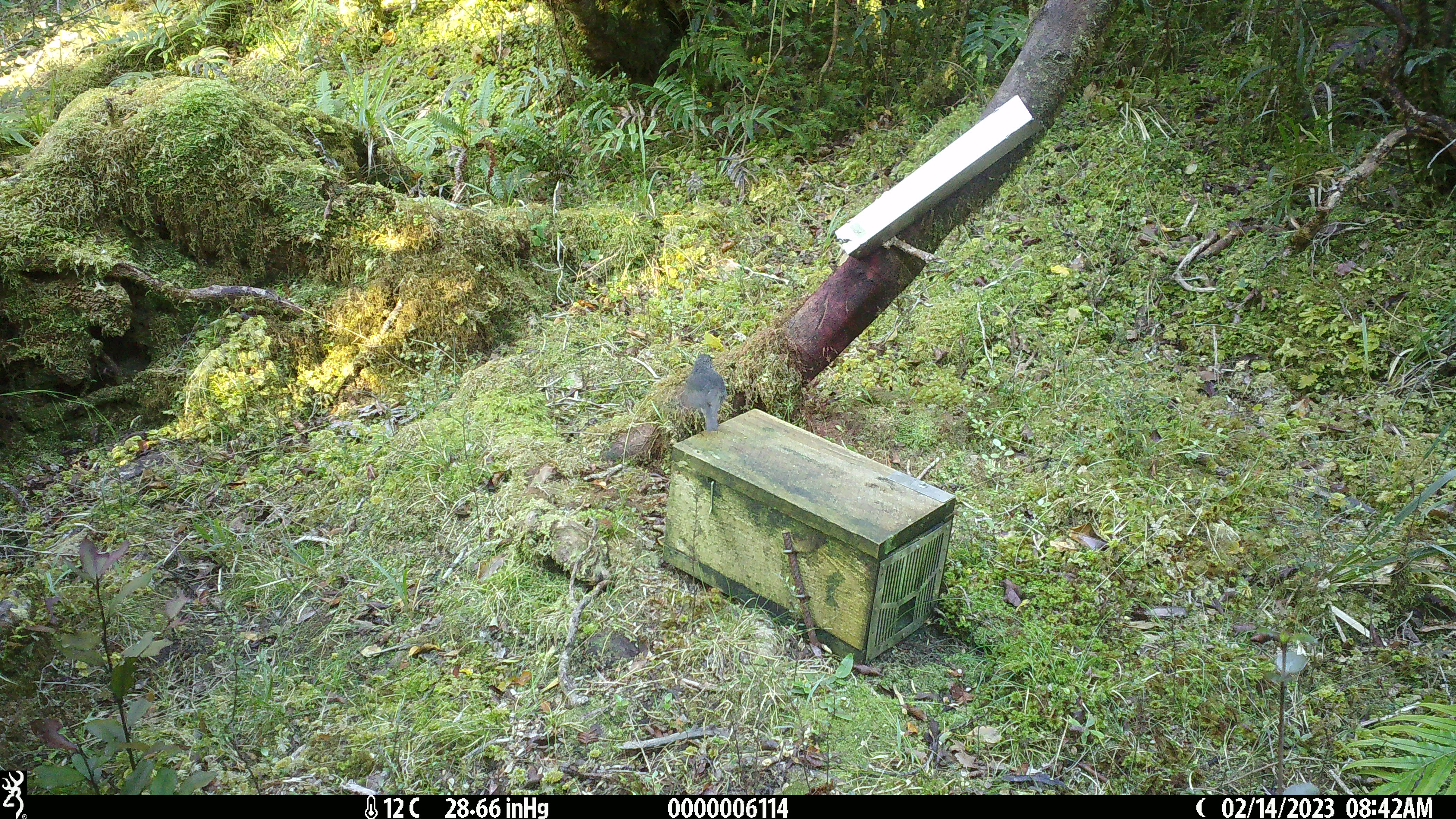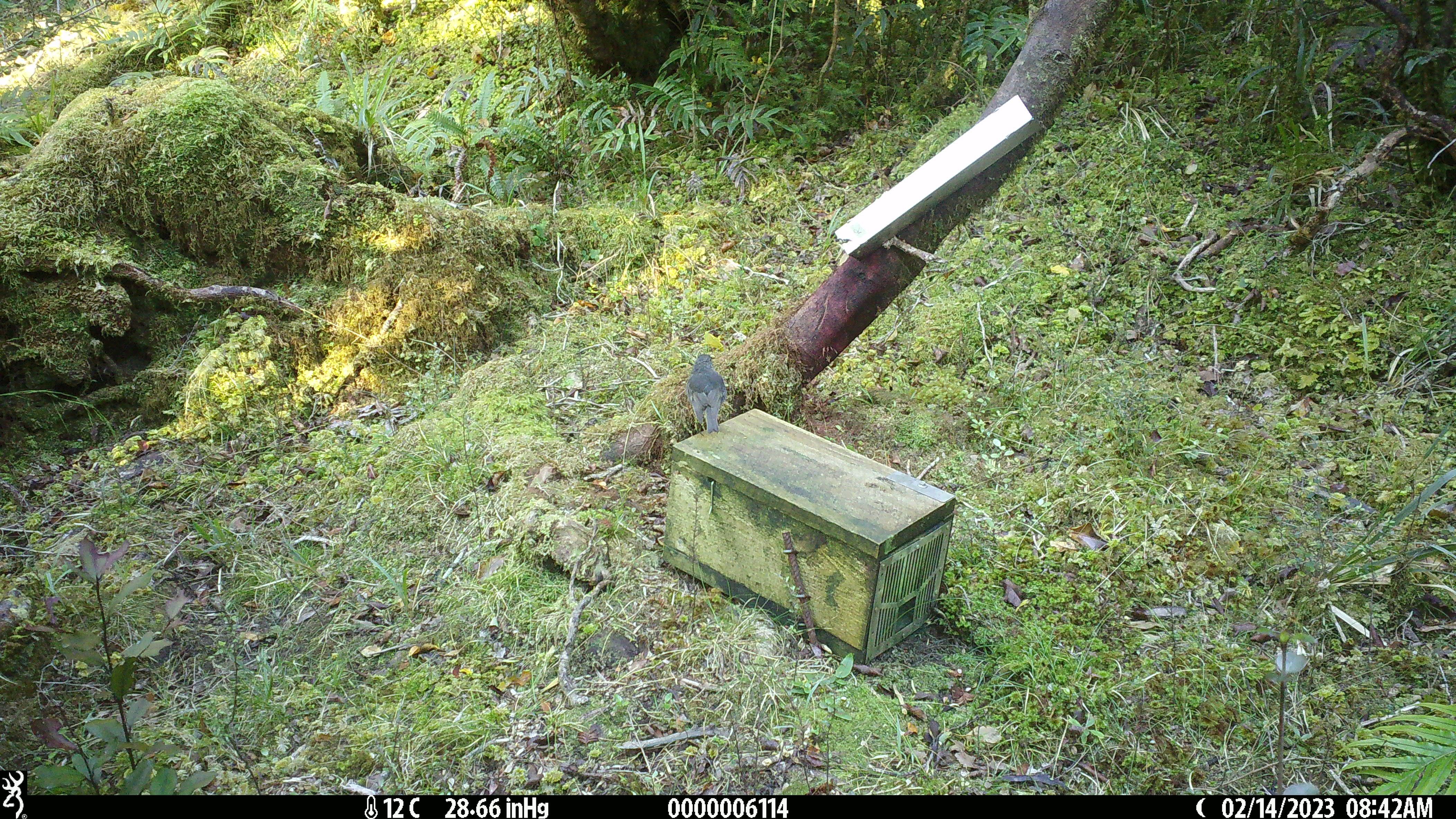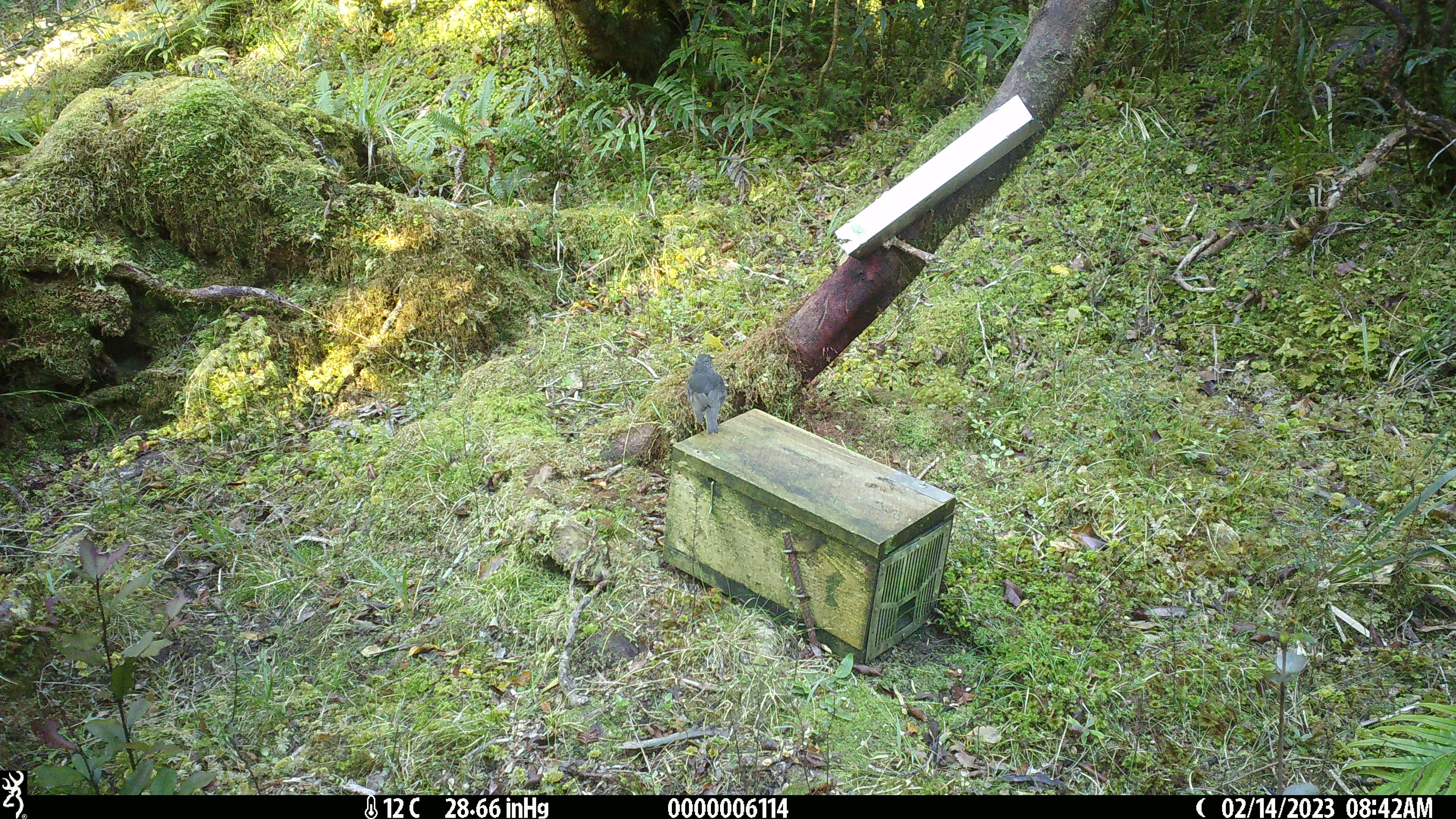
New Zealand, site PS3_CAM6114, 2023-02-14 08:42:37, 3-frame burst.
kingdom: Animalia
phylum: Chordata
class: Aves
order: Passeriformes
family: Petroicidae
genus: Petroica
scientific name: Petroica australis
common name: new zealand robin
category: robin